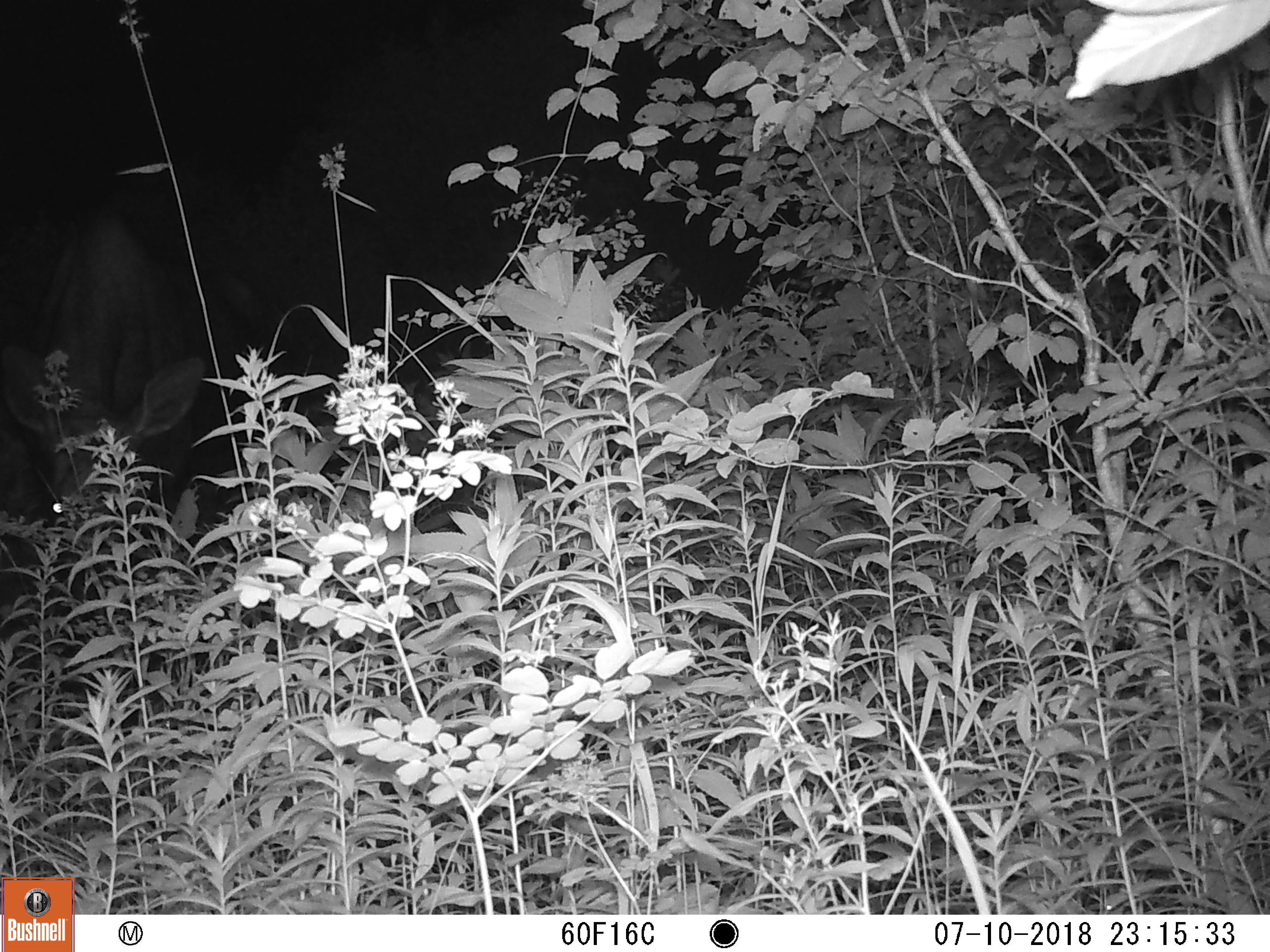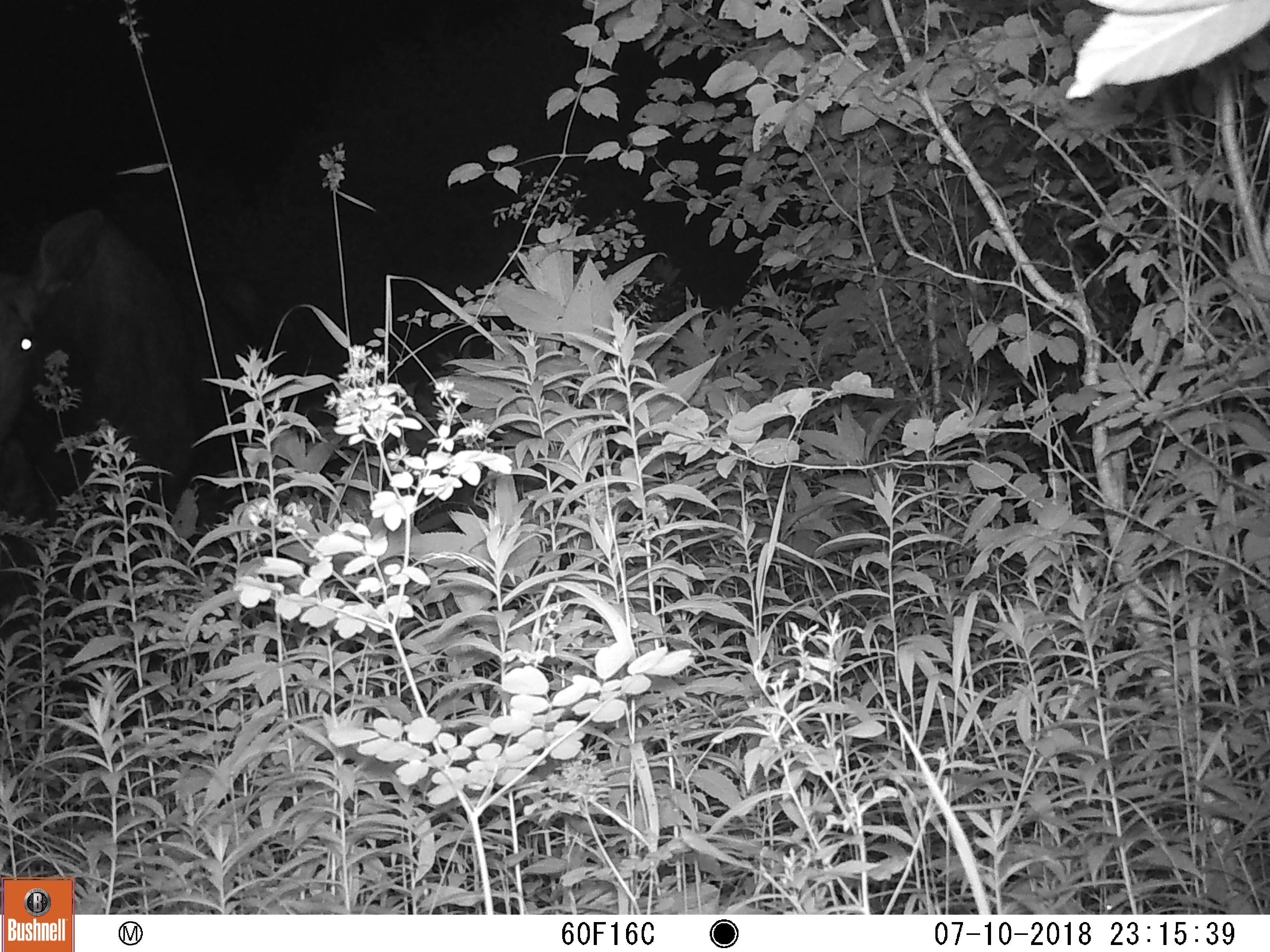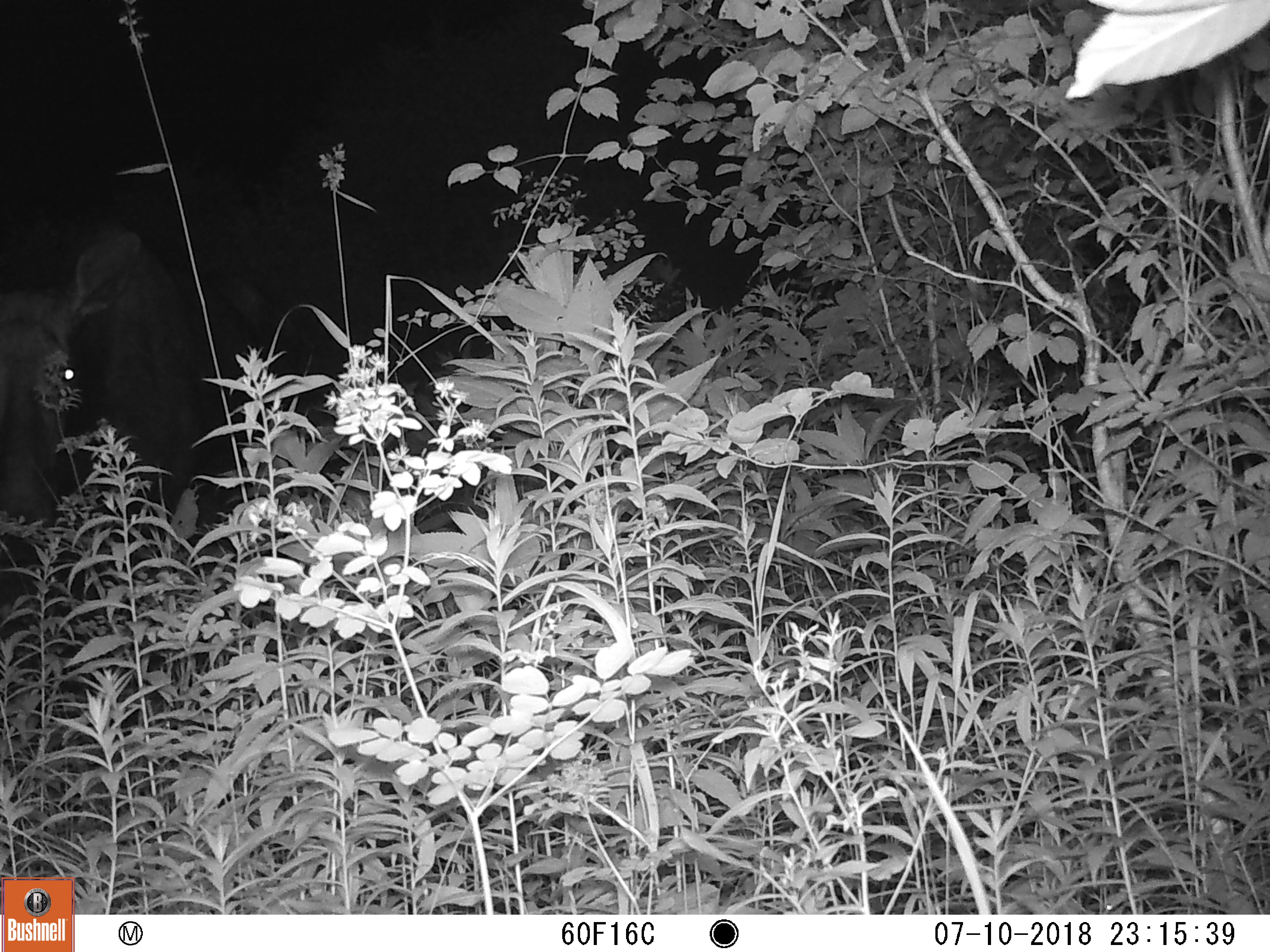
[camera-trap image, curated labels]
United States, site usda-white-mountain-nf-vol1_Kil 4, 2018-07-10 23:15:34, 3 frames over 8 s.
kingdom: Animalia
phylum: Chordata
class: Mammalia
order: Artiodactyla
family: Cervidae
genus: Alces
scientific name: Alces alces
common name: moose